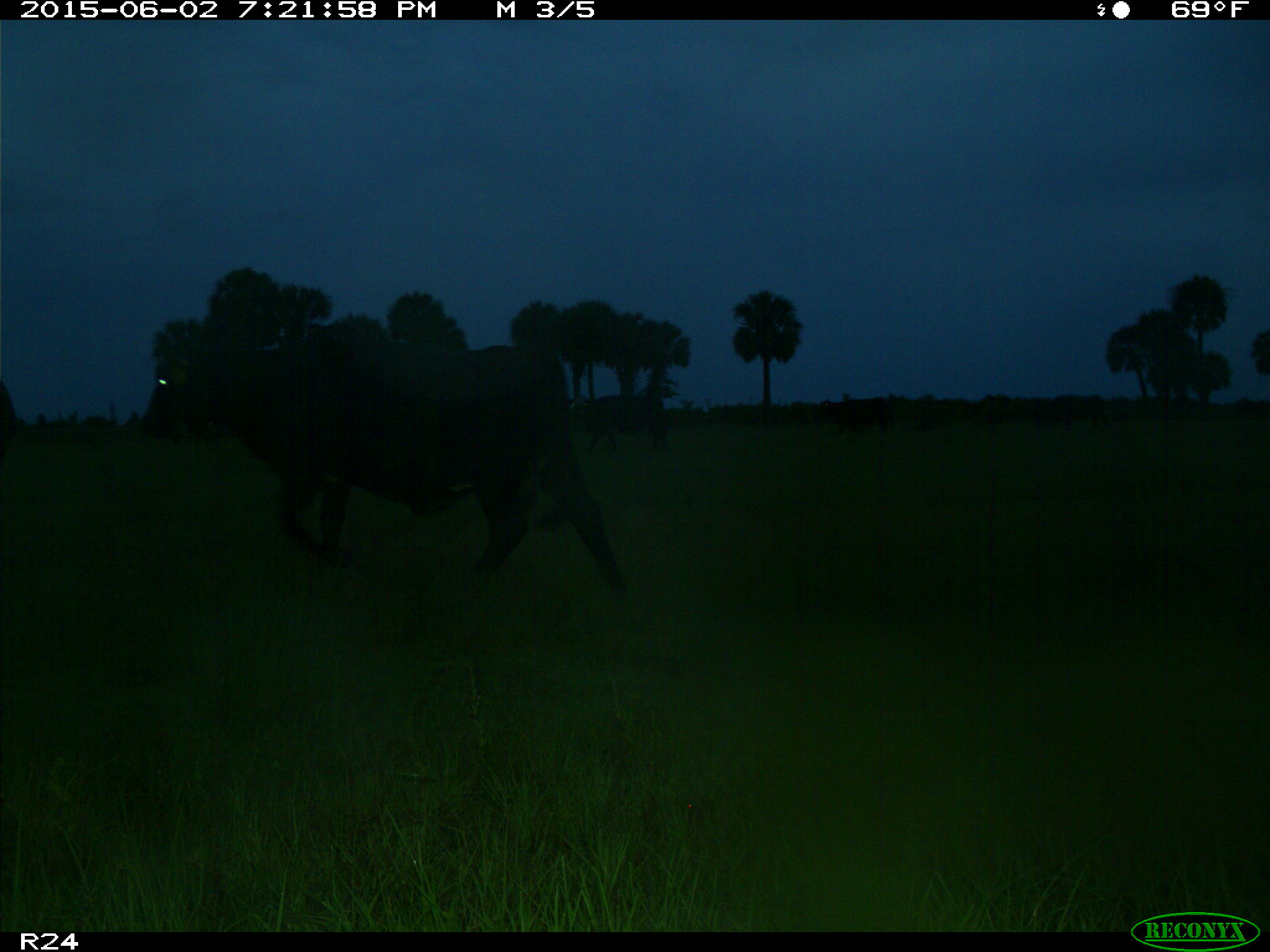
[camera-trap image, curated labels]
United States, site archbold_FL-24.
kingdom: Animalia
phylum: Chordata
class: Mammalia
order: Artiodactyla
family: Bovidae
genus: Bos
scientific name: Bos taurus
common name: domestic cow